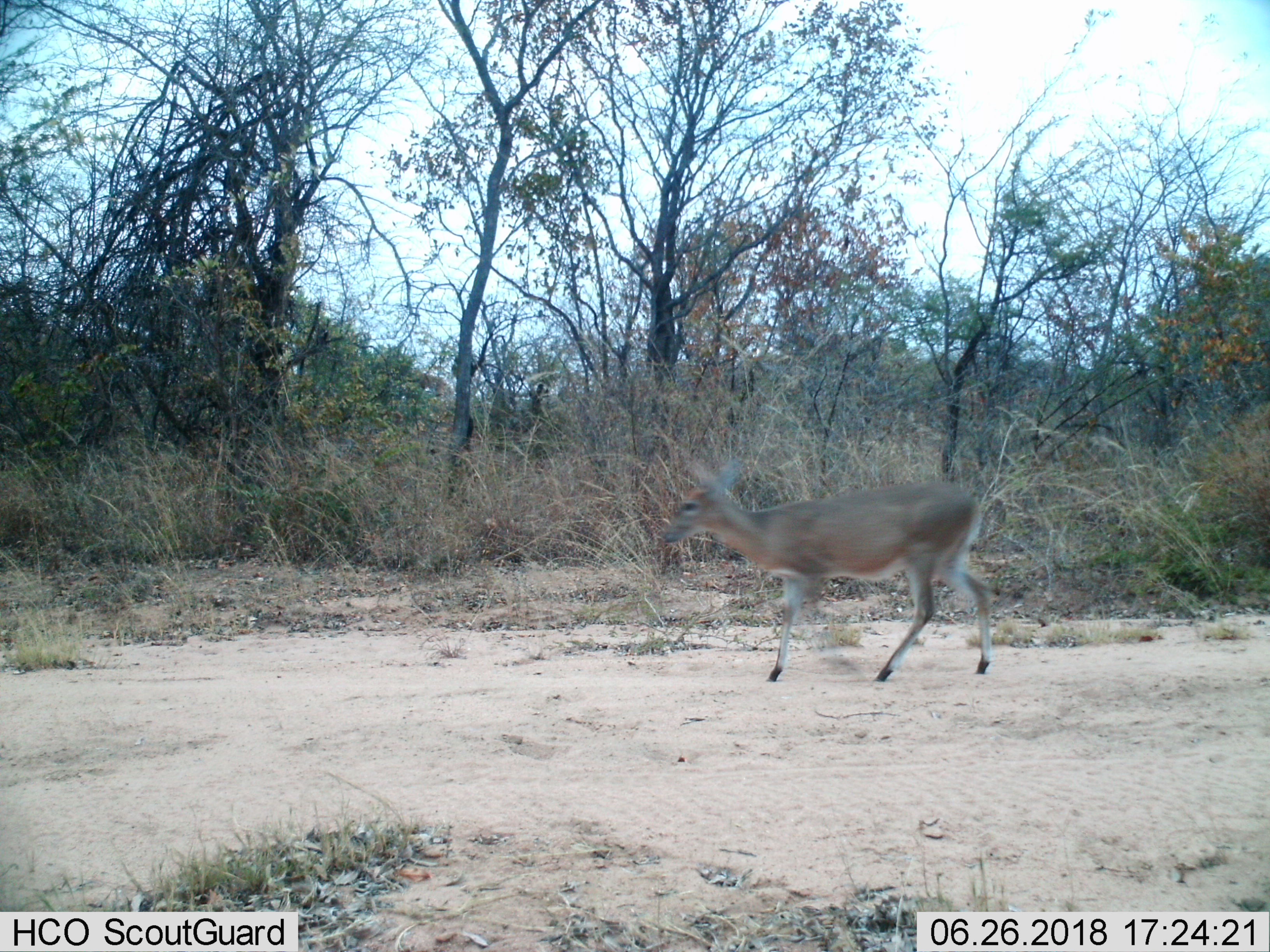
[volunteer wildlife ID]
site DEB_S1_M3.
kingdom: Animalia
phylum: Chordata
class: Mammalia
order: Artiodactyla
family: Bovidae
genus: Sylvicapra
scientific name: Sylvicapra grimmia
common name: common duiker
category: duikercommongrey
Duikercommongrey (common duiker) (Sylvicapra grimmia), count 1. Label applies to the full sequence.